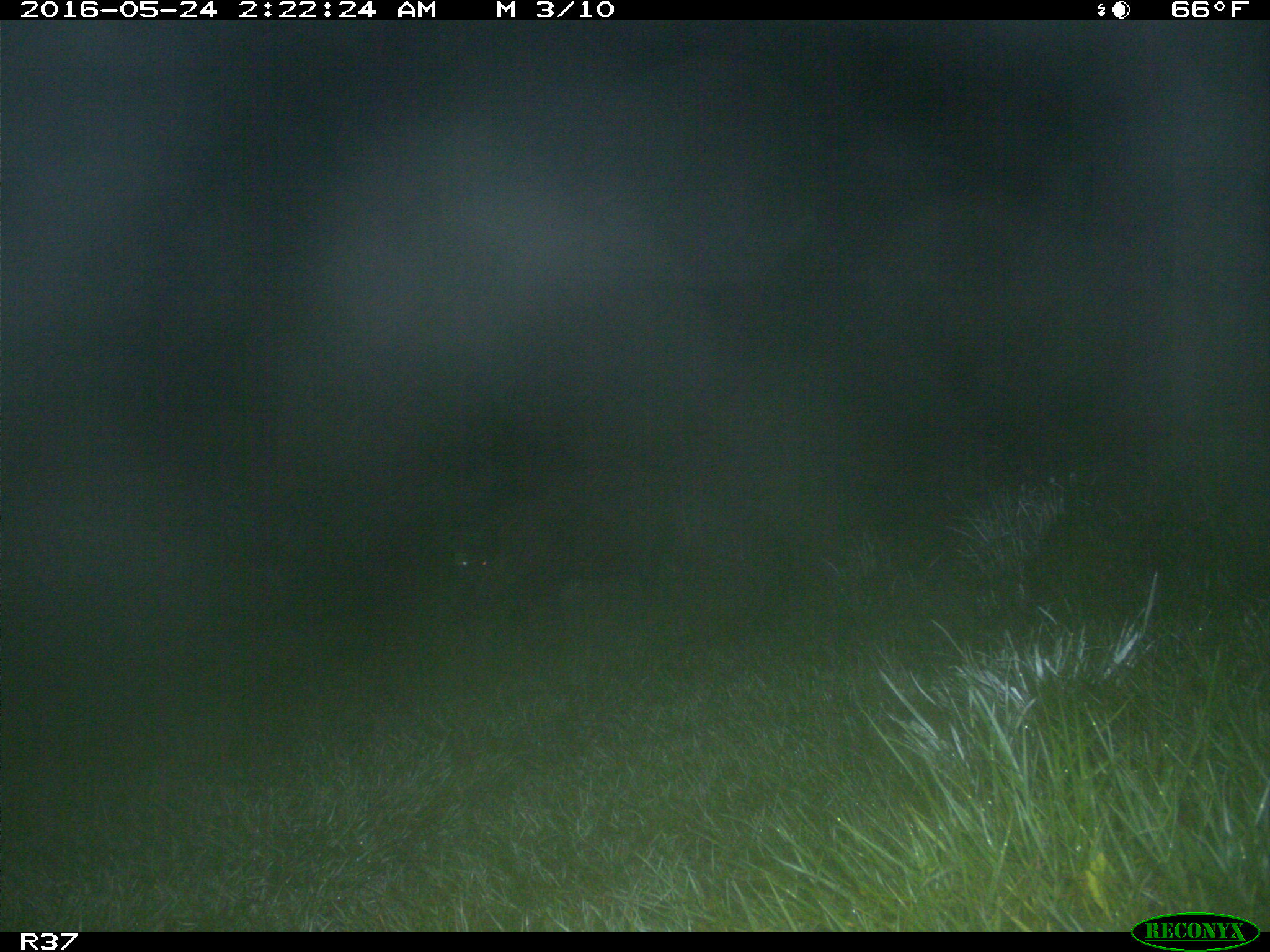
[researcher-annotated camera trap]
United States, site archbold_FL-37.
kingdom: Animalia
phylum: Chordata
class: Mammalia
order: Artiodactyla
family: Suidae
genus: Sus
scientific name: Sus scrofa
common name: wild boar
Sus scrofa (wild boar).